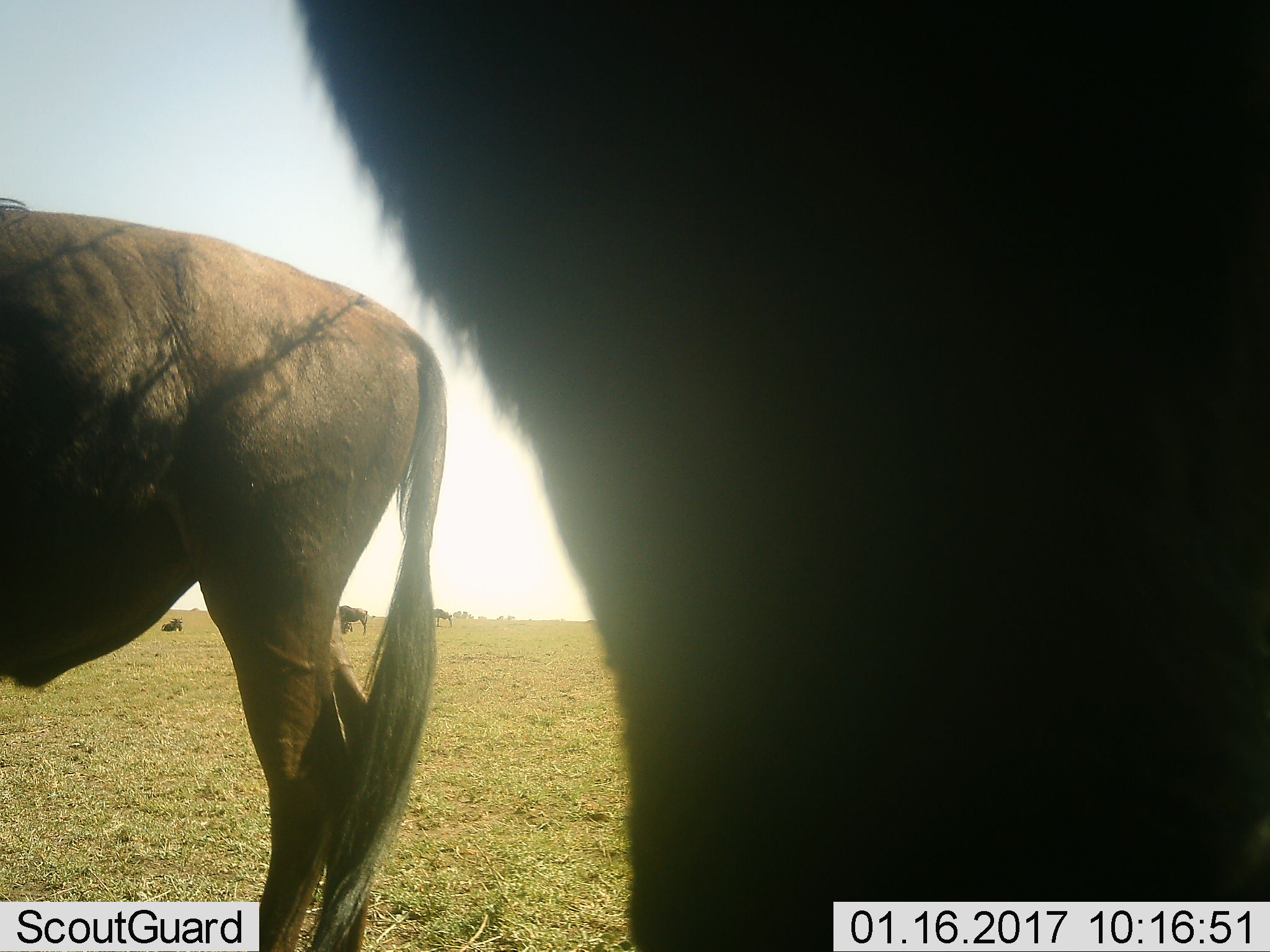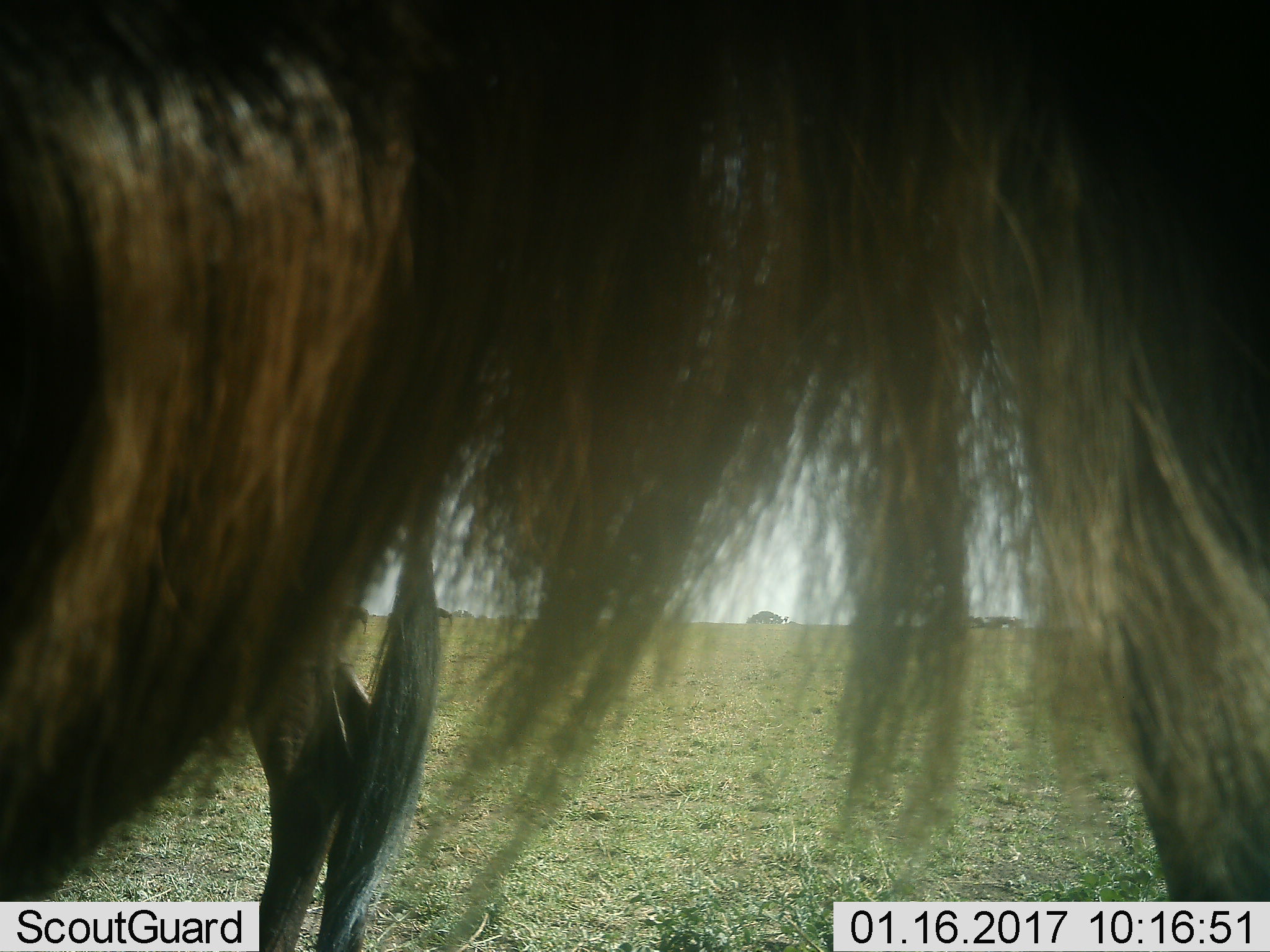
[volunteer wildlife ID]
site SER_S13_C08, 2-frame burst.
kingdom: Animalia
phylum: Chordata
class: Mammalia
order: Artiodactyla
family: Bovidae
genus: Connochaetes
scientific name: Connochaetes taurinus taurinus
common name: blue wildebeest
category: wildebeestblue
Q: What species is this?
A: Wildebeestblue (blue wildebeest) (Connochaetes taurinus taurinus).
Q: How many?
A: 2.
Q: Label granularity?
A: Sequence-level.